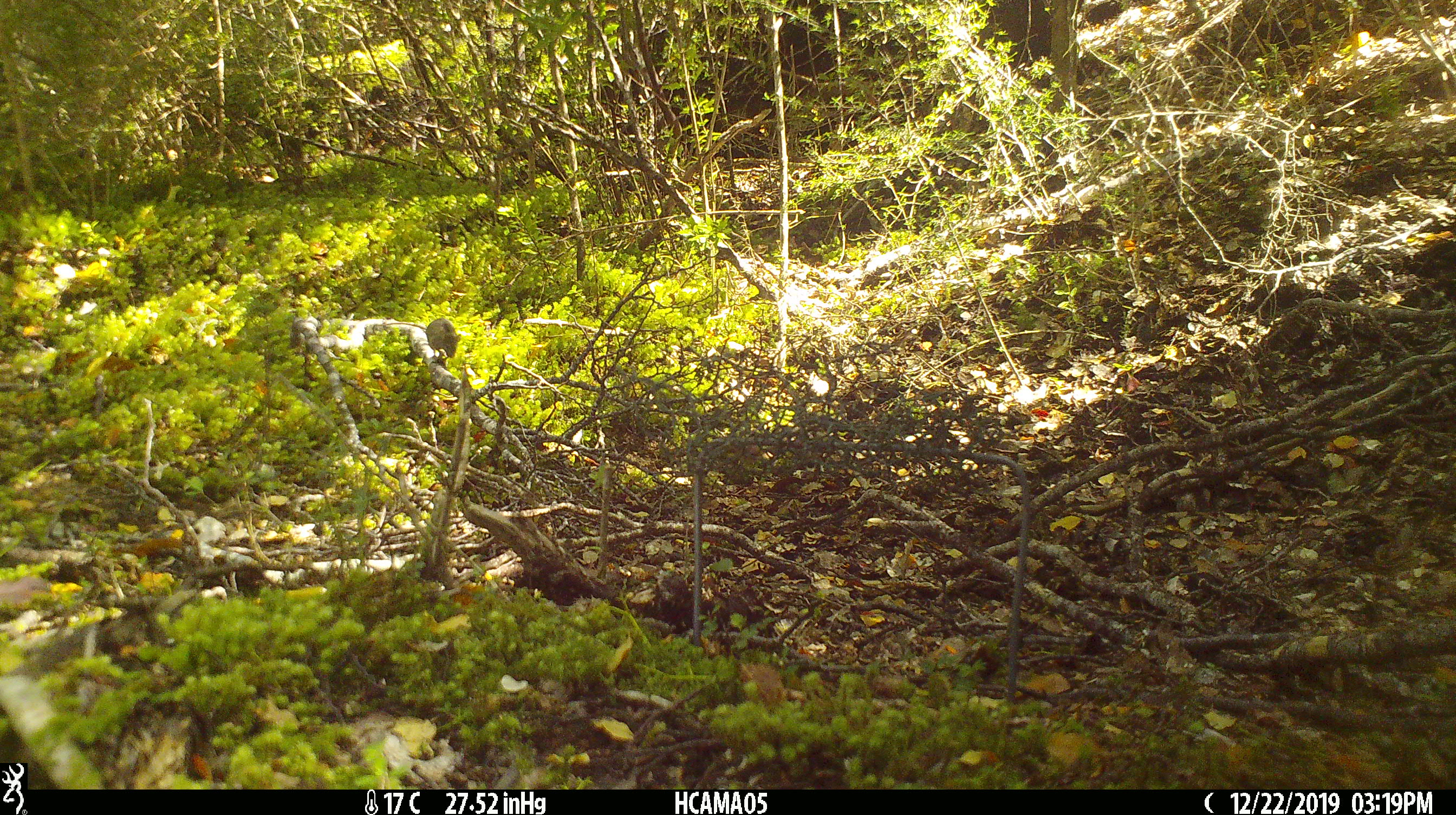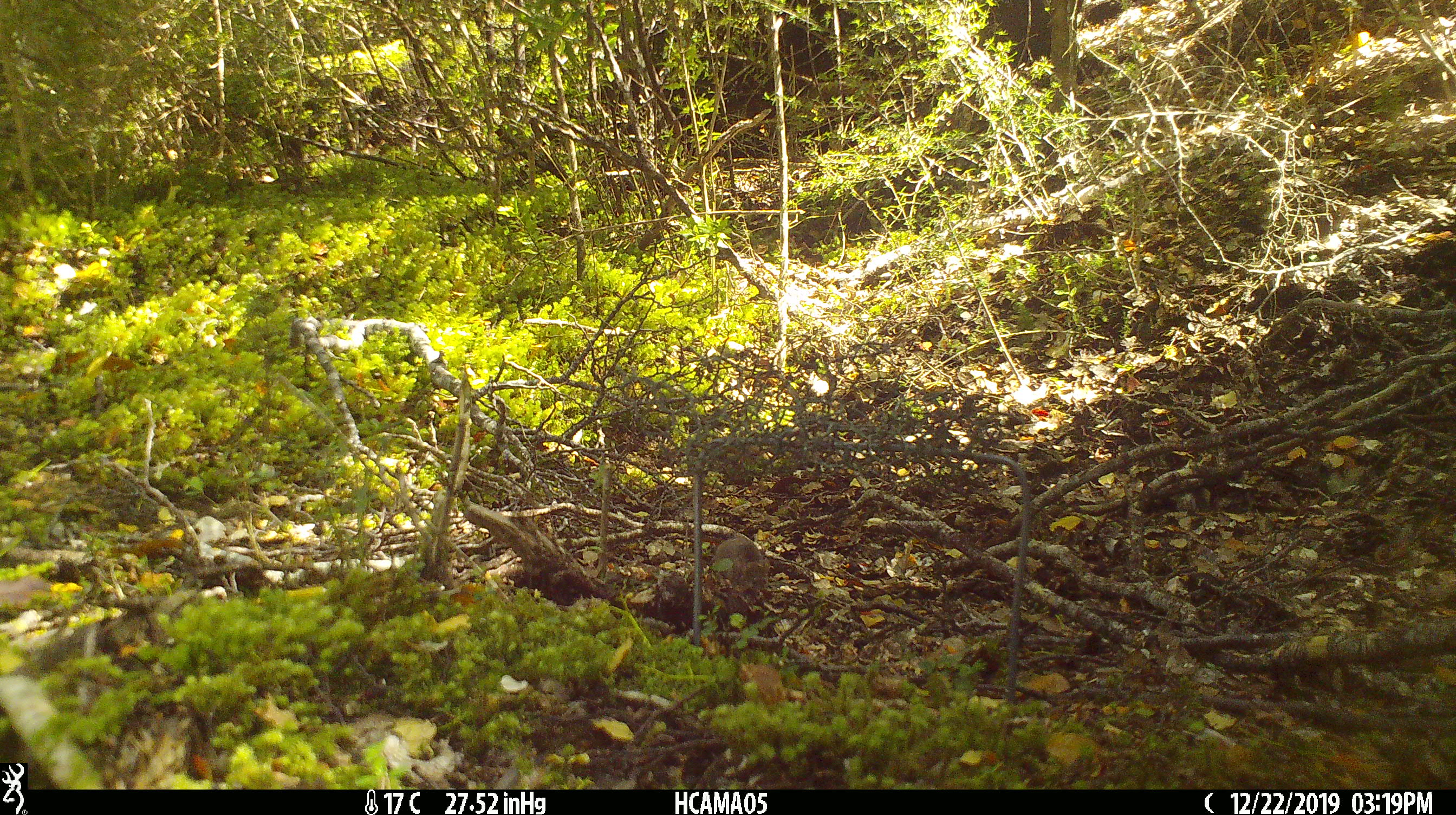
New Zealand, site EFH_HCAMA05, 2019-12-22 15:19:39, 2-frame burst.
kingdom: Animalia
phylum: Chordata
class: Mammalia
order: Rodentia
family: Muridae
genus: Mus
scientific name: Mus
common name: mouse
Mouse (Mus).